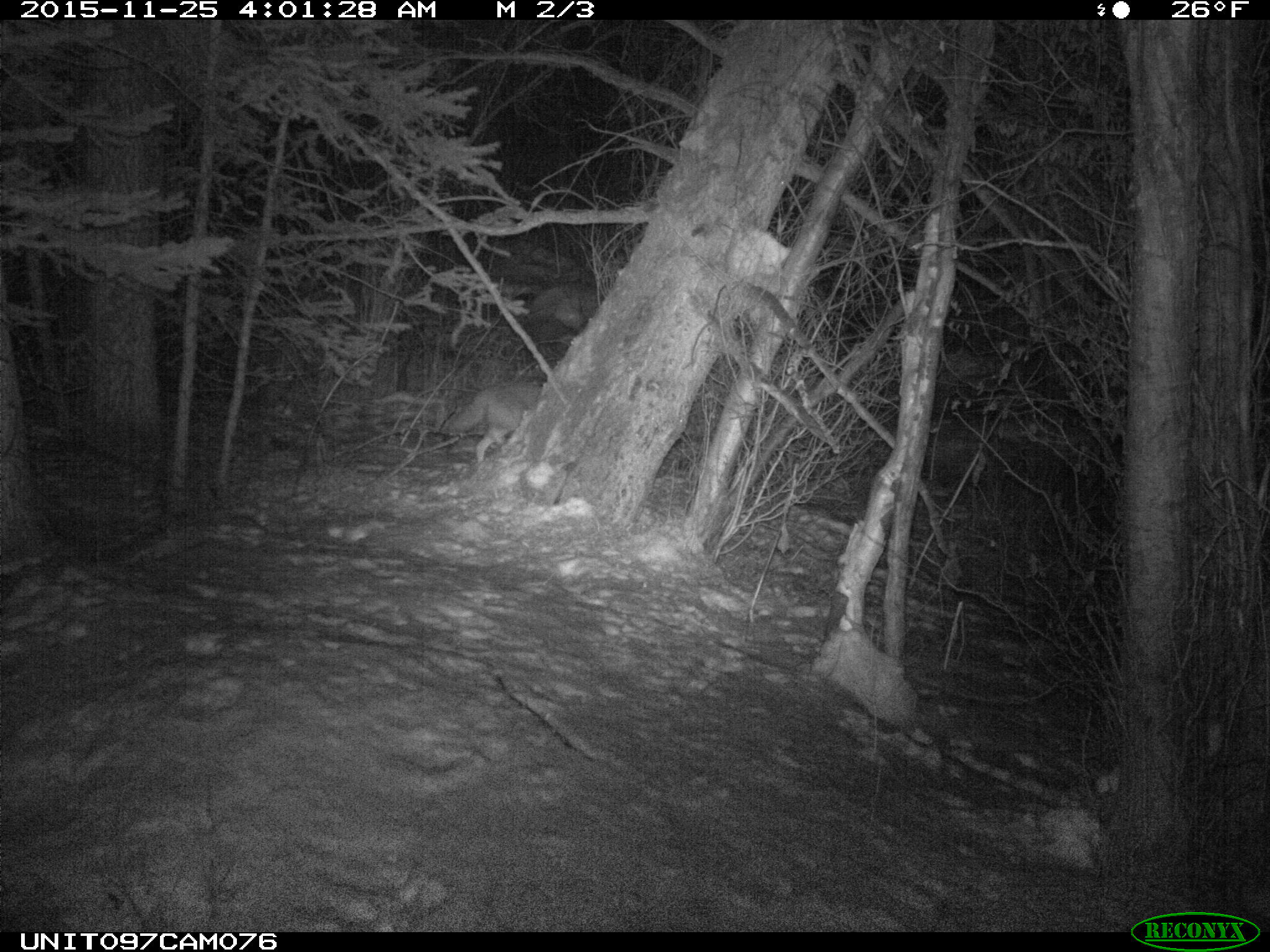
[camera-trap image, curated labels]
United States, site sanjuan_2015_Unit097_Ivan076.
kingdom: Animalia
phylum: Chordata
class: Mammalia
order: Carnivora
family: Canidae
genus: Canis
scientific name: Canis latrans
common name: coyote